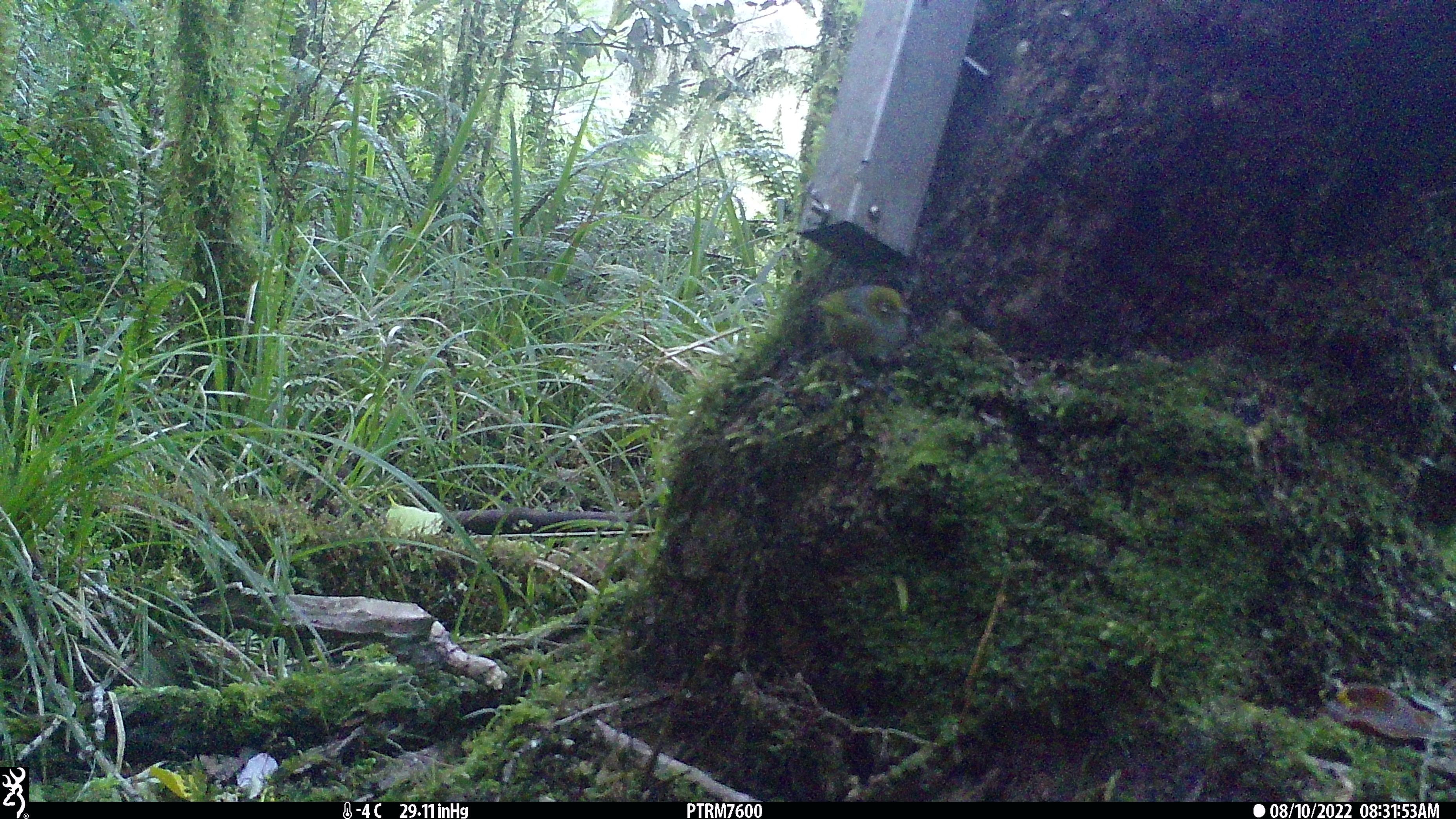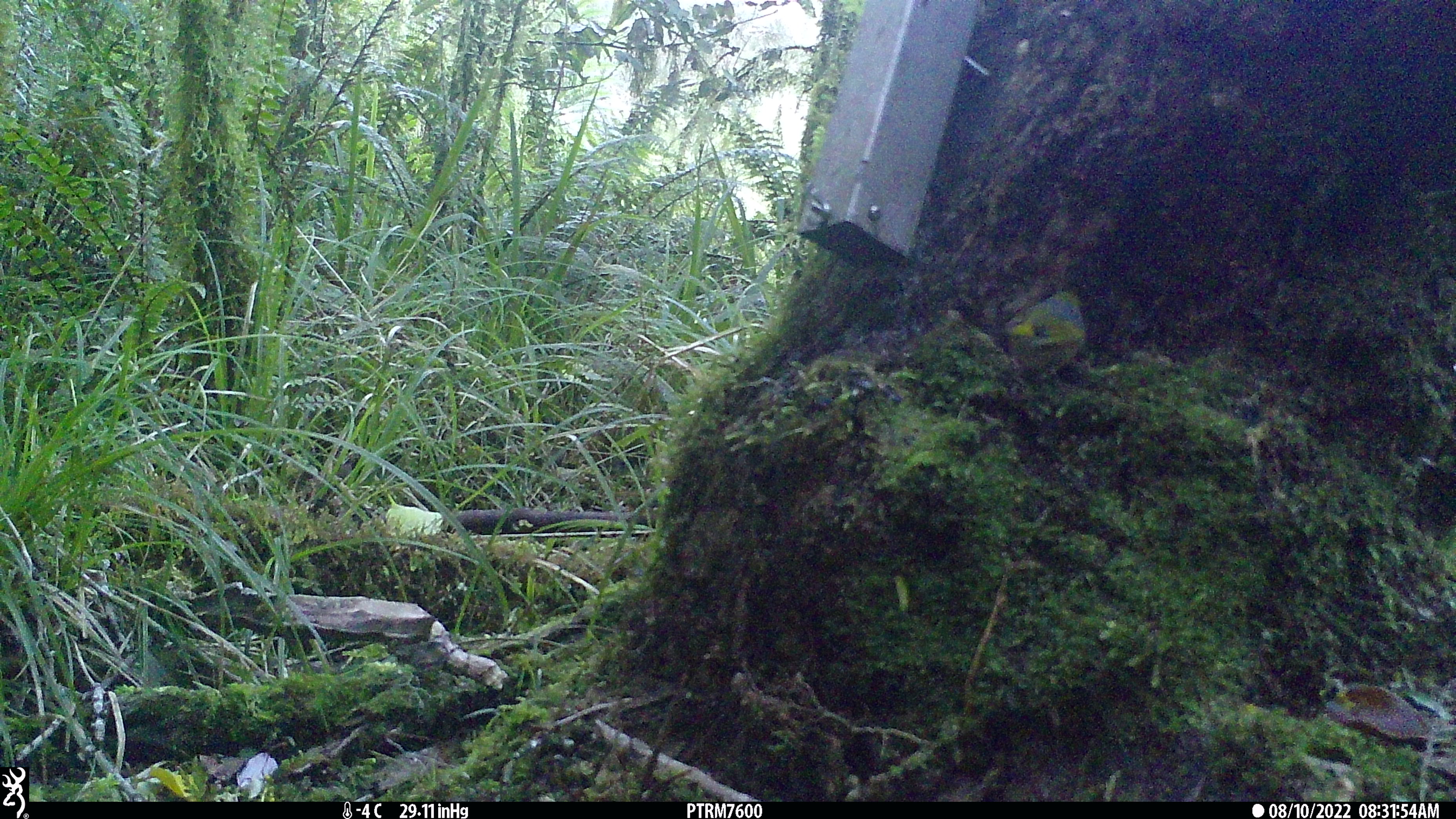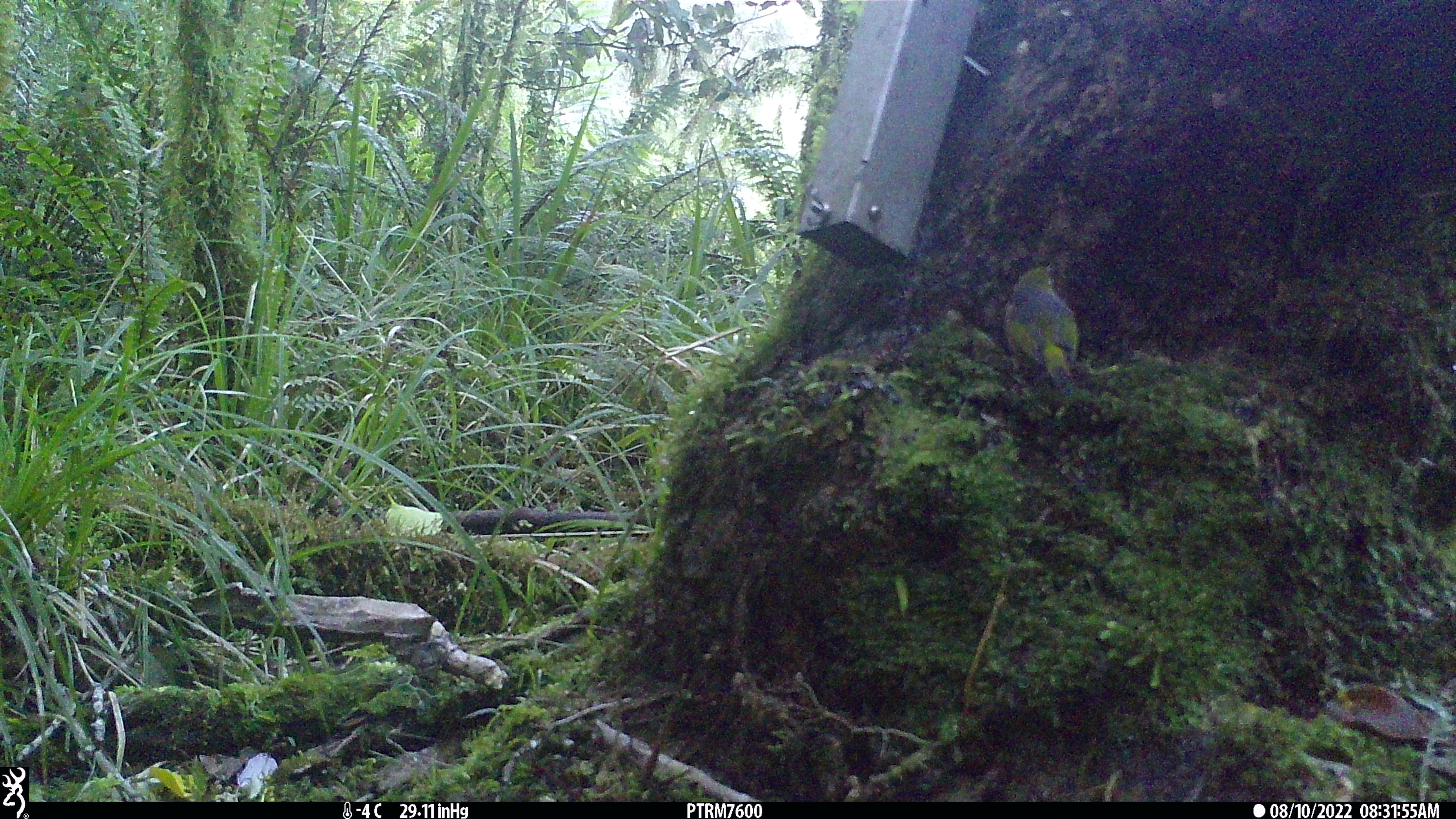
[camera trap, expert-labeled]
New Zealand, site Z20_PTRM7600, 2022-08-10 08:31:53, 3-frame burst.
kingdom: Animalia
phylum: Chordata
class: Aves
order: Passeriformes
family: Zosteropidae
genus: Zosterops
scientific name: Zosterops lateralis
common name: silvereye